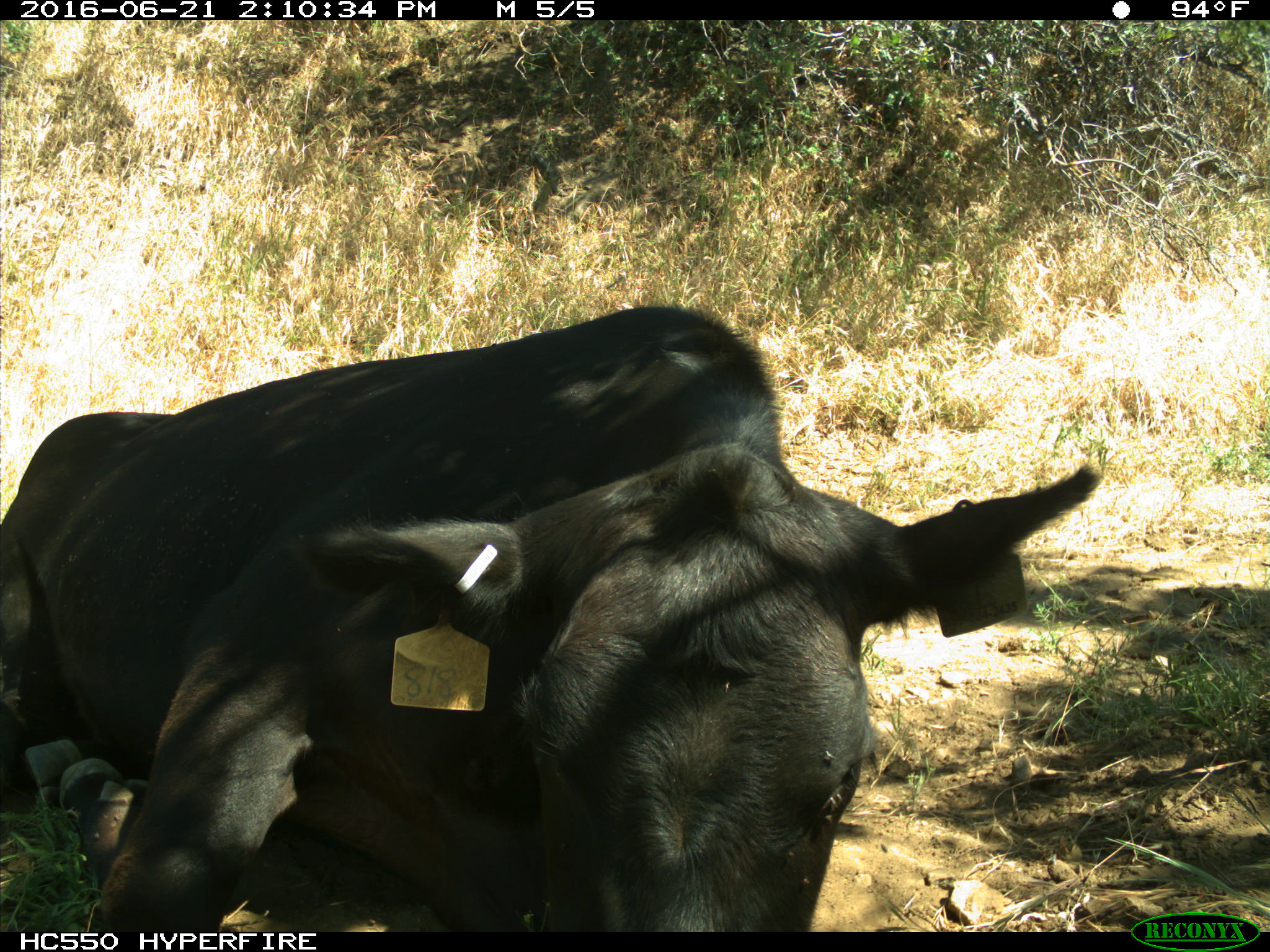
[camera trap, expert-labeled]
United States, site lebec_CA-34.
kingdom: Animalia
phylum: Chordata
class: Mammalia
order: Artiodactyla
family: Bovidae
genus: Bos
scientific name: Bos taurus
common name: domestic cow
Bos taurus (domestic cow).